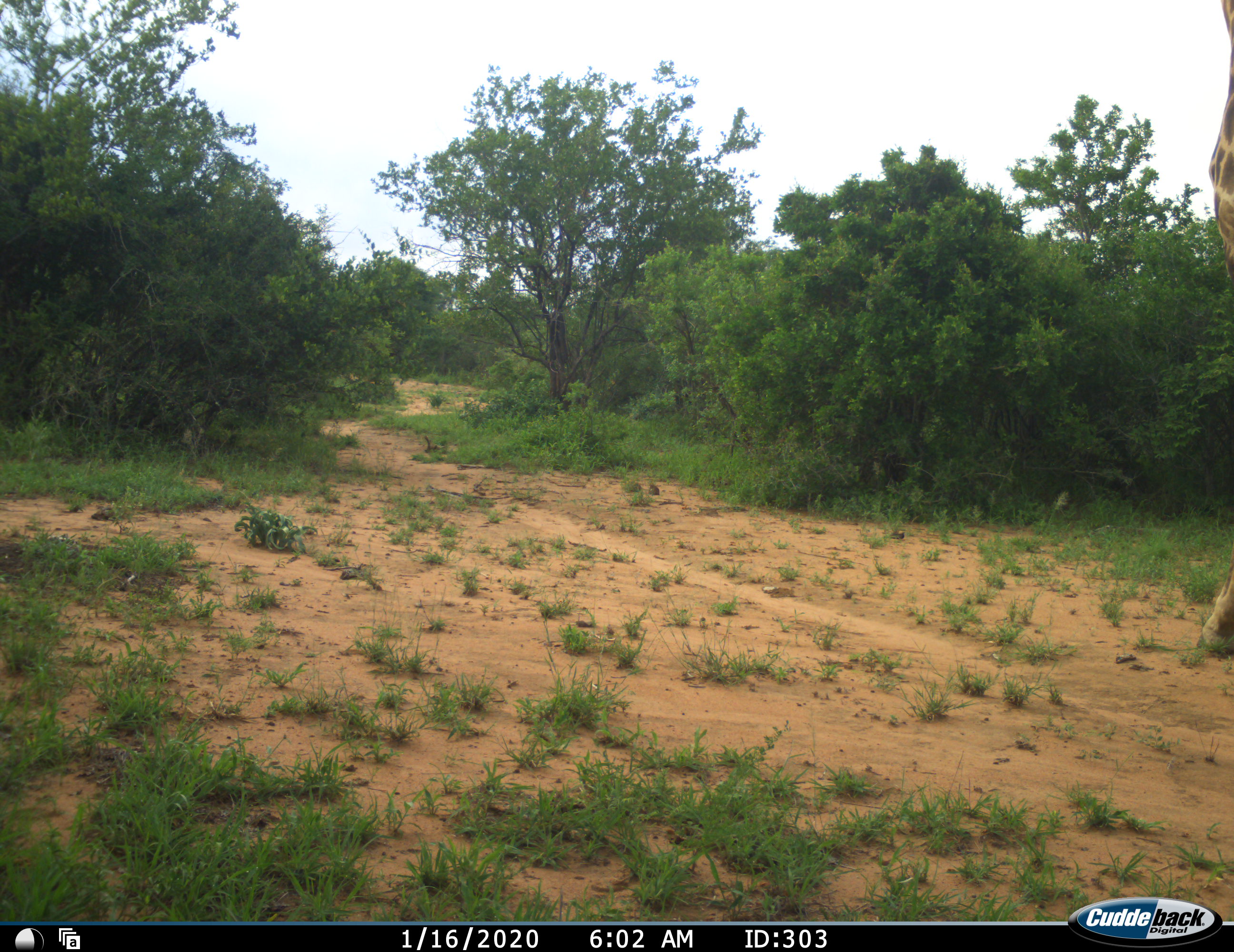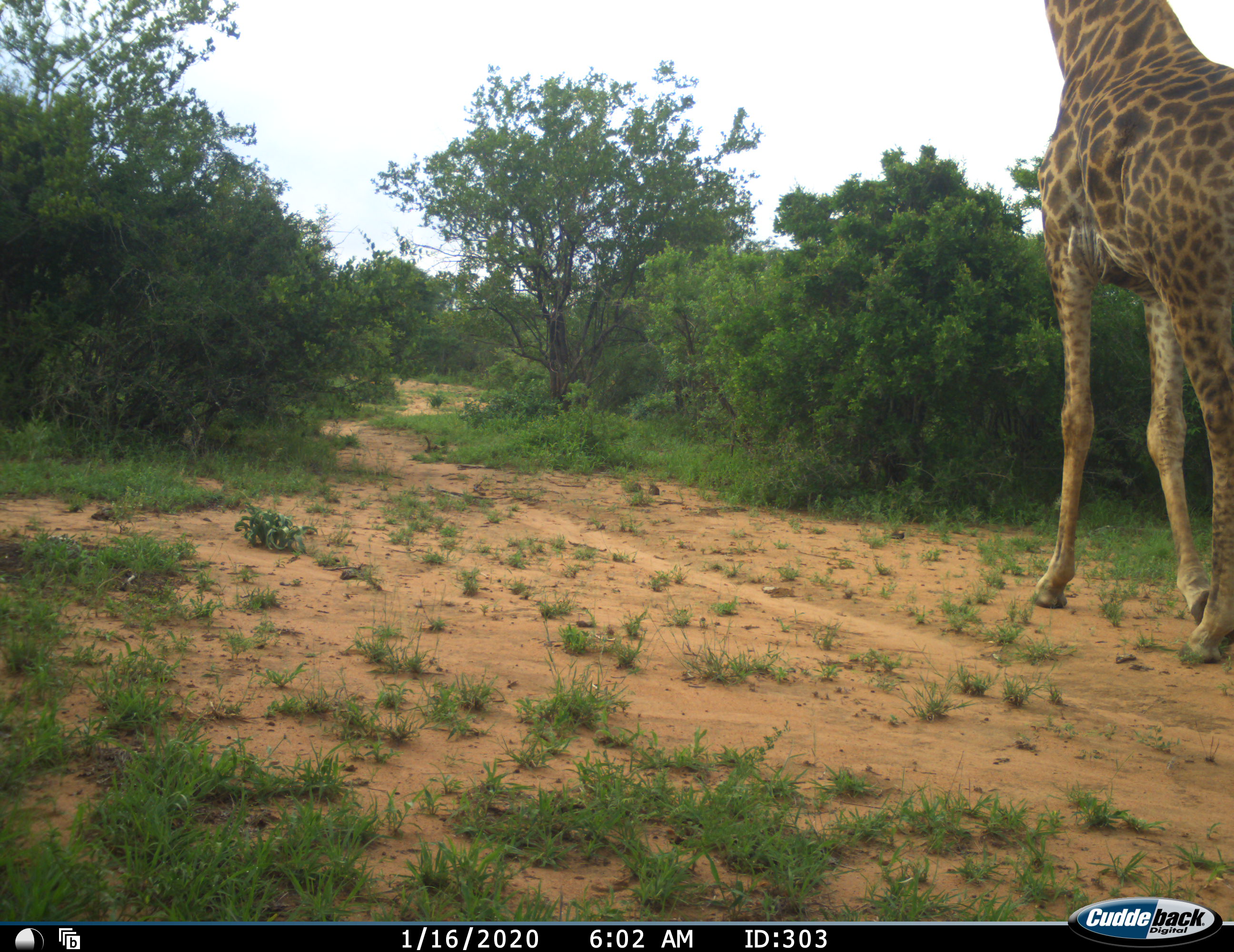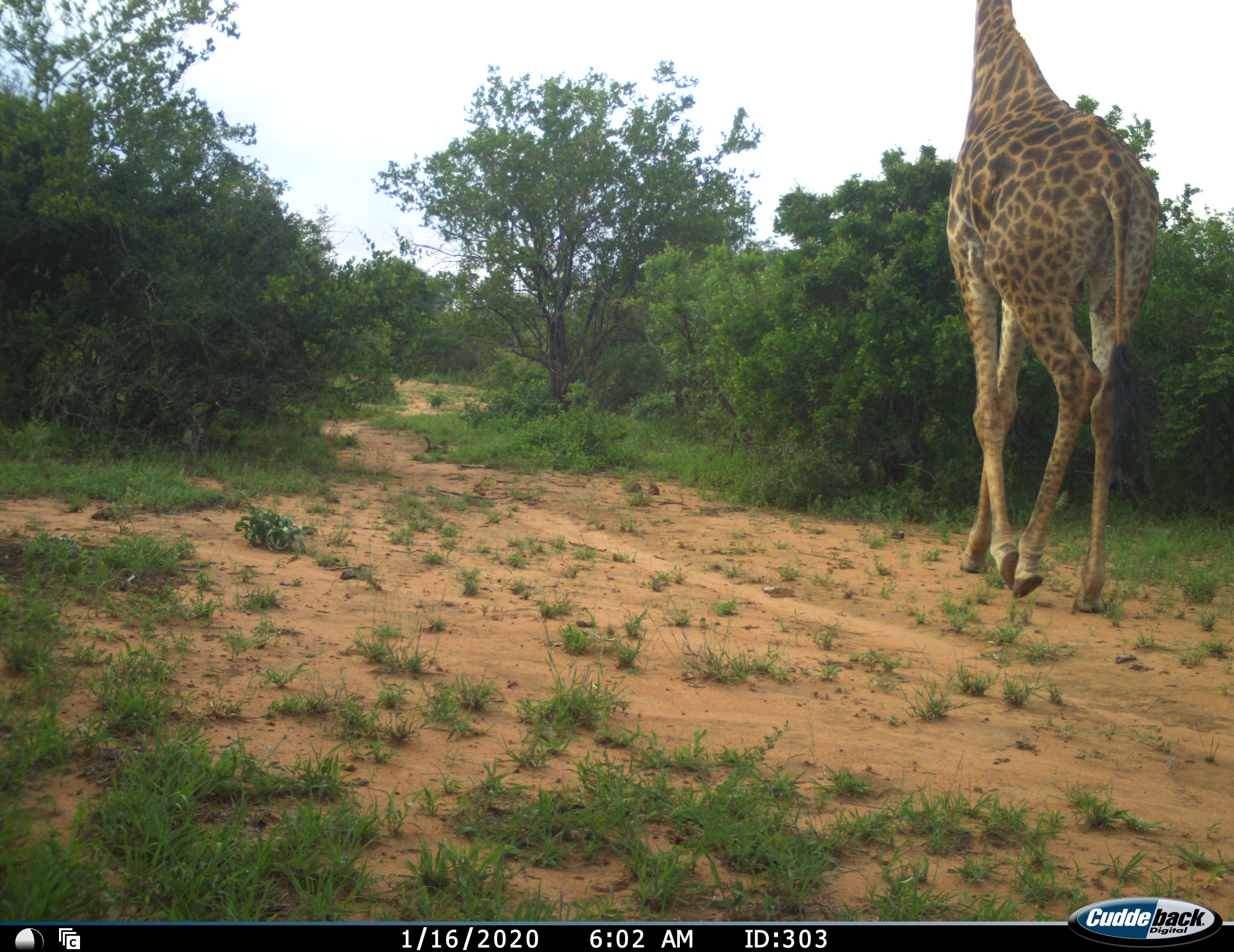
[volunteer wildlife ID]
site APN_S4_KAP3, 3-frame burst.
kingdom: Animalia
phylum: Chordata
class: Mammalia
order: Artiodactyla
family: Giraffidae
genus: Giraffa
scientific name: Giraffa camelopardalis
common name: giraffe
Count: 1.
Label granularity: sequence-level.